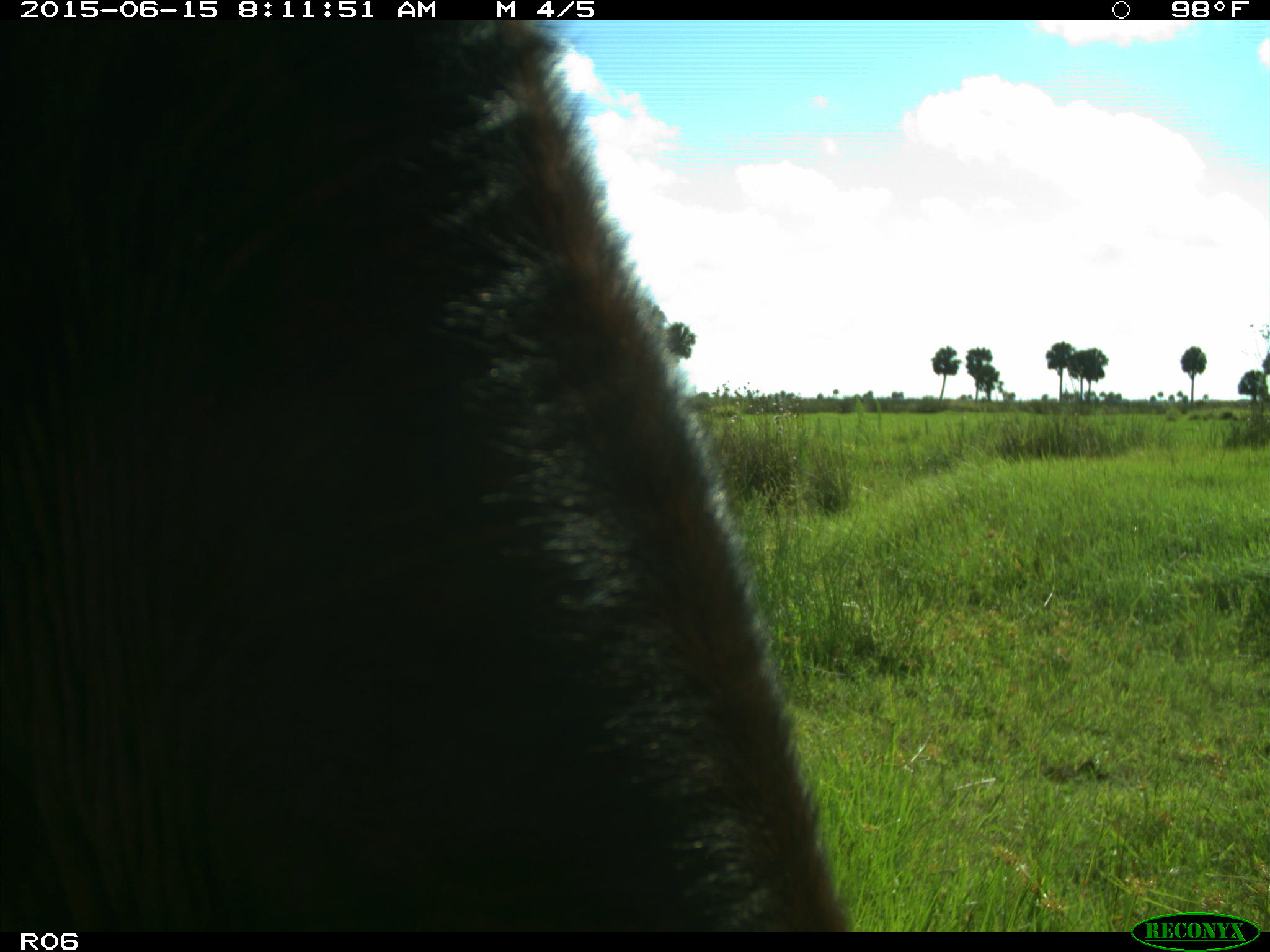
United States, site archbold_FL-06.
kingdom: Animalia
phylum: Chordata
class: Mammalia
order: Artiodactyla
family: Bovidae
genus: Bos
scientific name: Bos taurus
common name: domestic cow